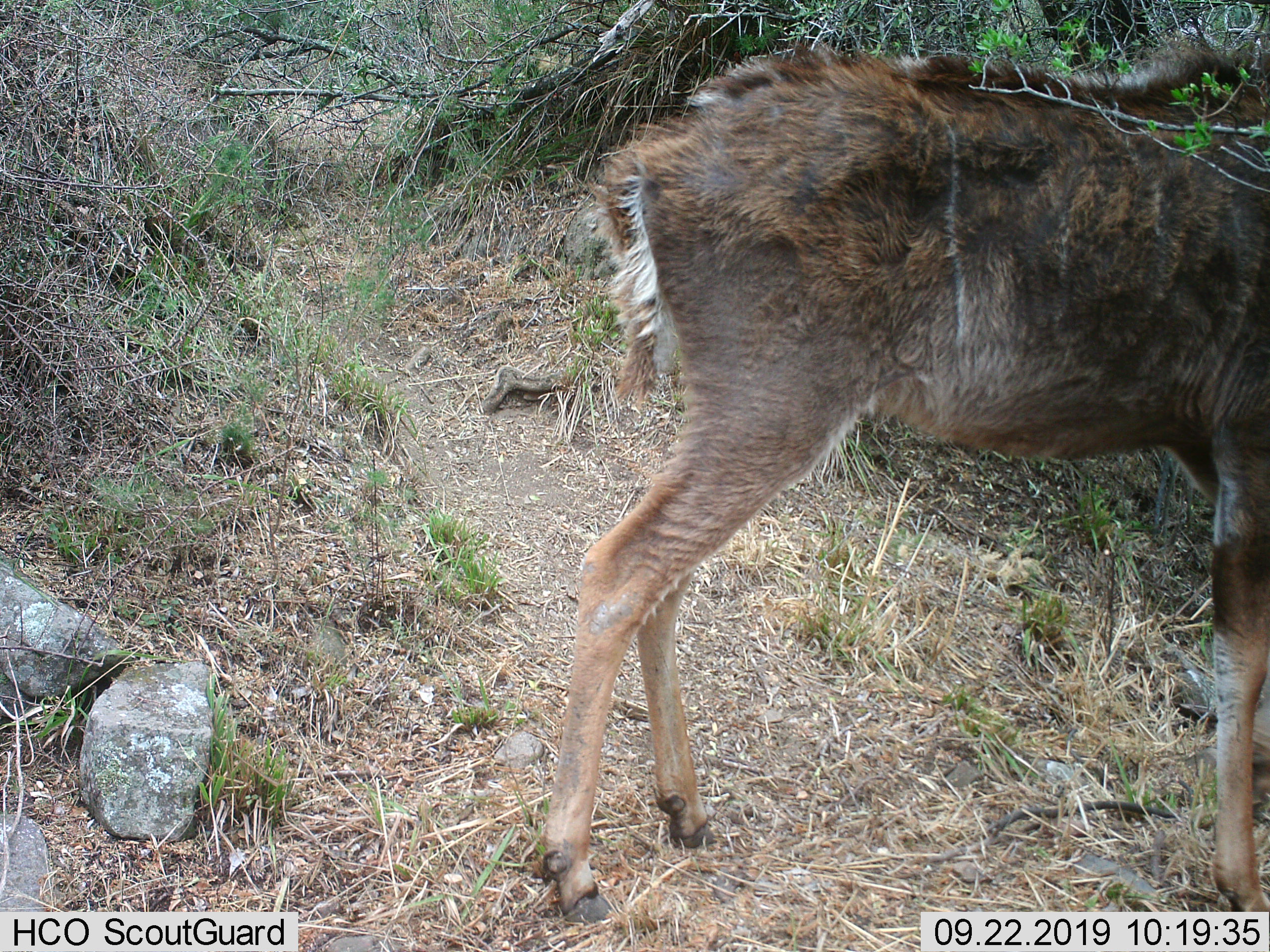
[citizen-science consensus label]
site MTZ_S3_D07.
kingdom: Animalia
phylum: Chordata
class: Mammalia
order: Artiodactyla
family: Bovidae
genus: Tragelaphus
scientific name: Tragelaphus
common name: kudu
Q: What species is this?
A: Kudu (Tragelaphus).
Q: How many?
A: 1.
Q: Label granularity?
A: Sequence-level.